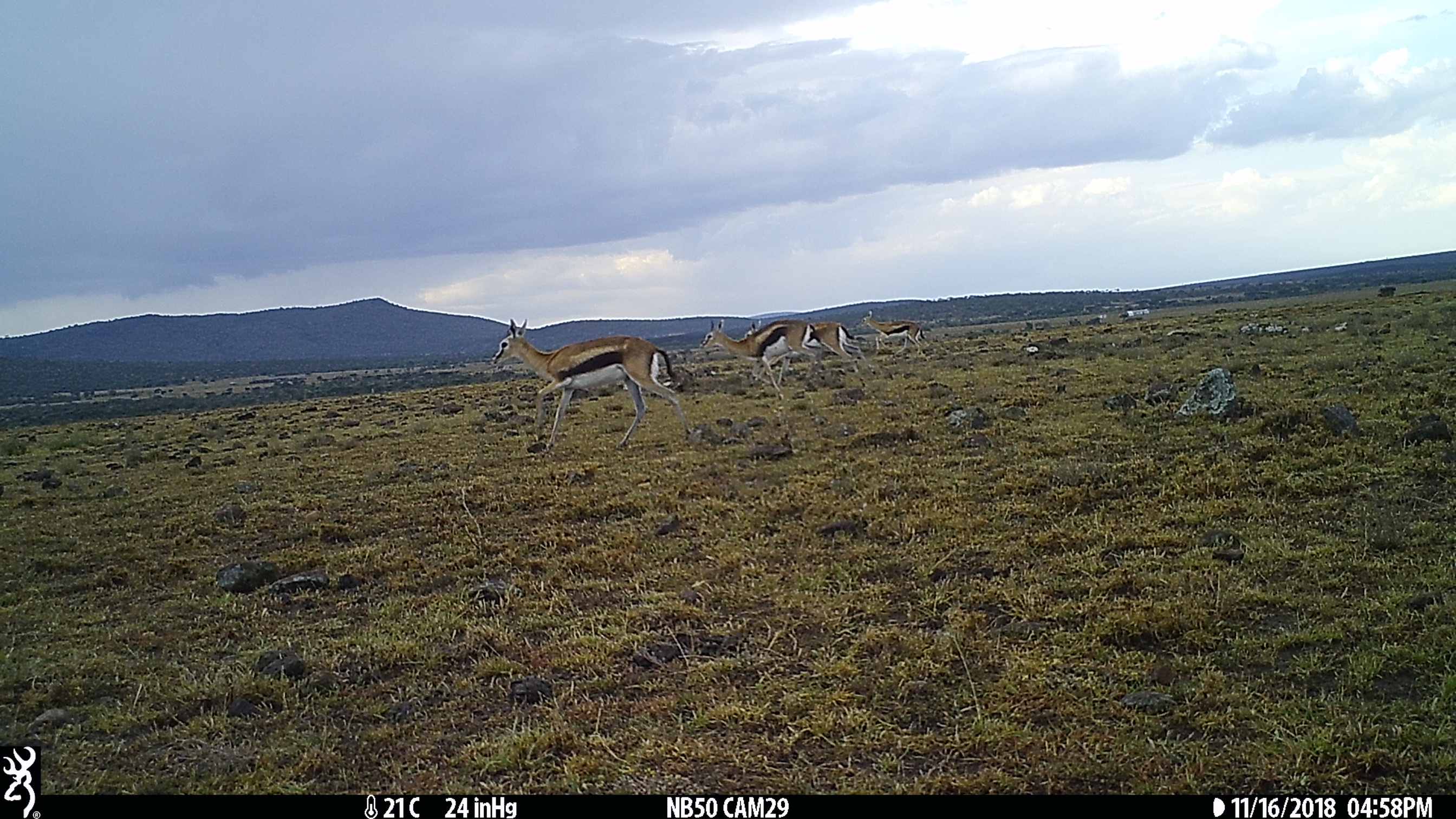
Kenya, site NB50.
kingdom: Animalia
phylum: Chordata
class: Mammalia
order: Artiodactyla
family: Bovidae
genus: Eudorcas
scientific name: Eudorcas thomsonii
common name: thomon's gazelle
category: gazelle thomsons